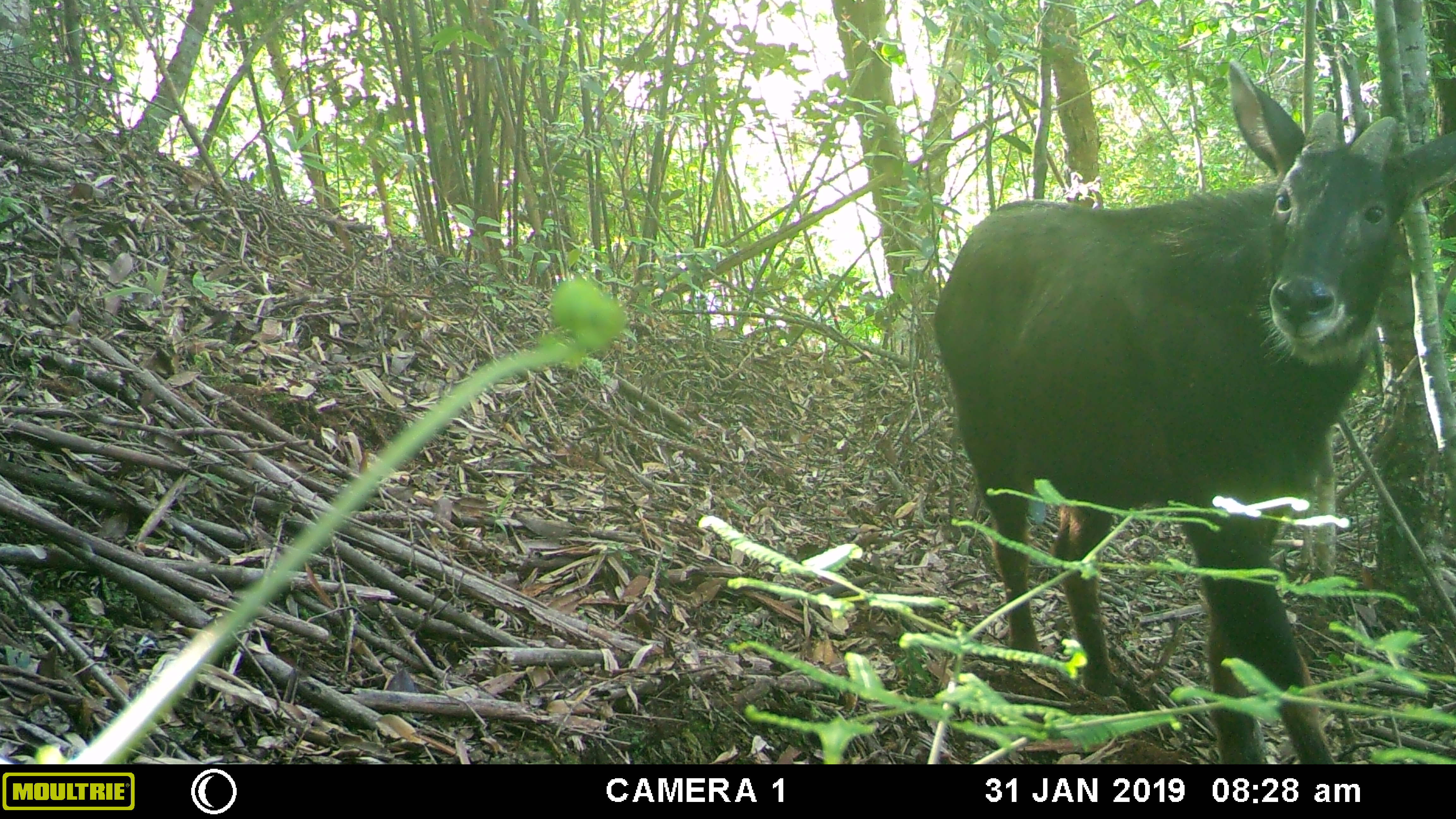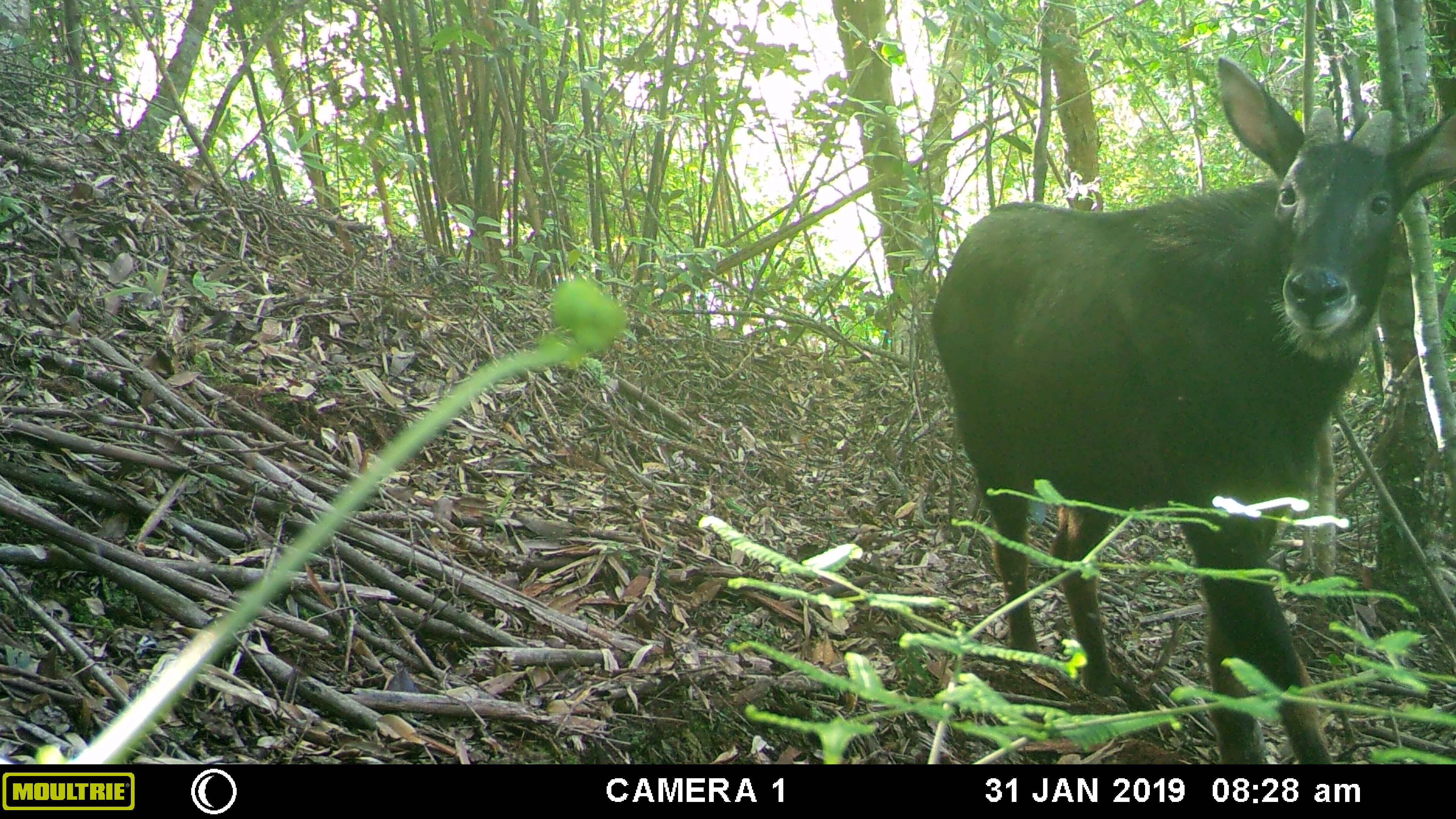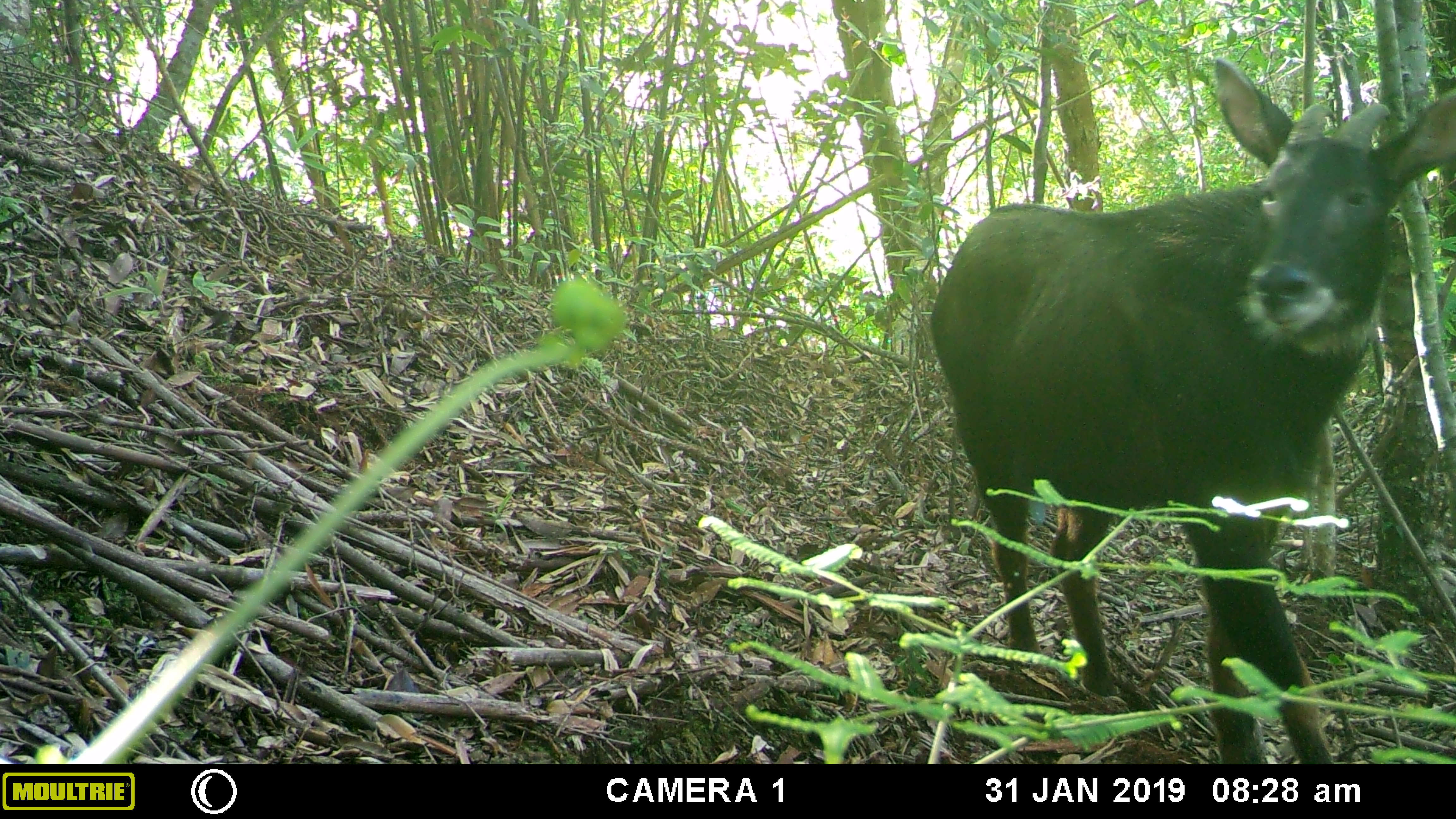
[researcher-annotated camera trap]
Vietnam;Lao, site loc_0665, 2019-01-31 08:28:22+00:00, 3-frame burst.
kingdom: Animalia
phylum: Chordata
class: Mammalia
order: Artiodactyla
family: Bovidae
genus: Capricornis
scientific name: Capricornis sumatraensis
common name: chinese serow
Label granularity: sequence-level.